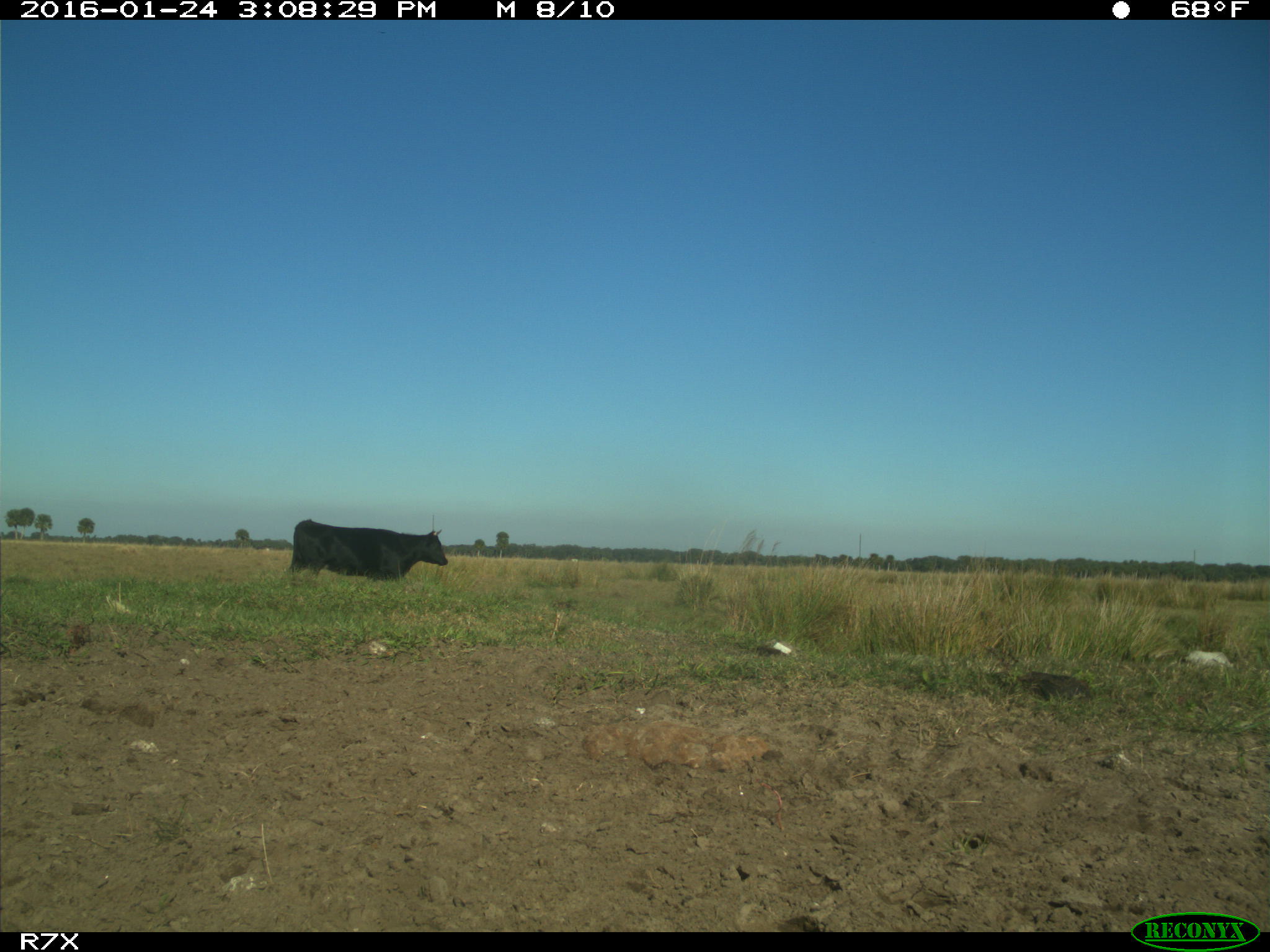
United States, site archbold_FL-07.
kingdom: Animalia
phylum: Chordata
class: Mammalia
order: Artiodactyla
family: Bovidae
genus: Bos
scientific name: Bos taurus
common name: domestic cow